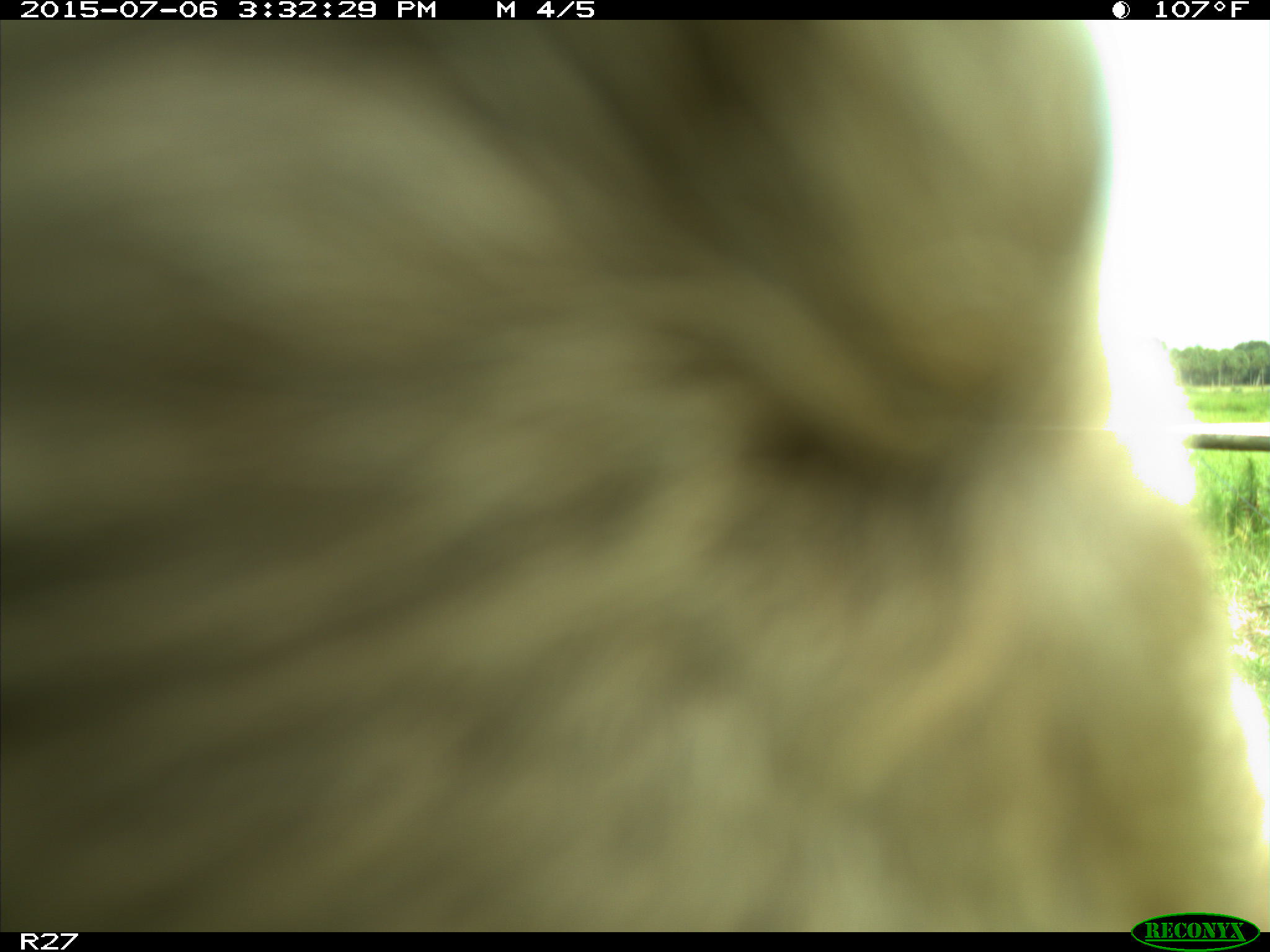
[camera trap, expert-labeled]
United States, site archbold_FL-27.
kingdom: Animalia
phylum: Chordata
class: Mammalia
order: Artiodactyla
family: Bovidae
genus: Bos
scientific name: Bos taurus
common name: domestic cow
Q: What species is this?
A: Bos taurus (domestic cow).